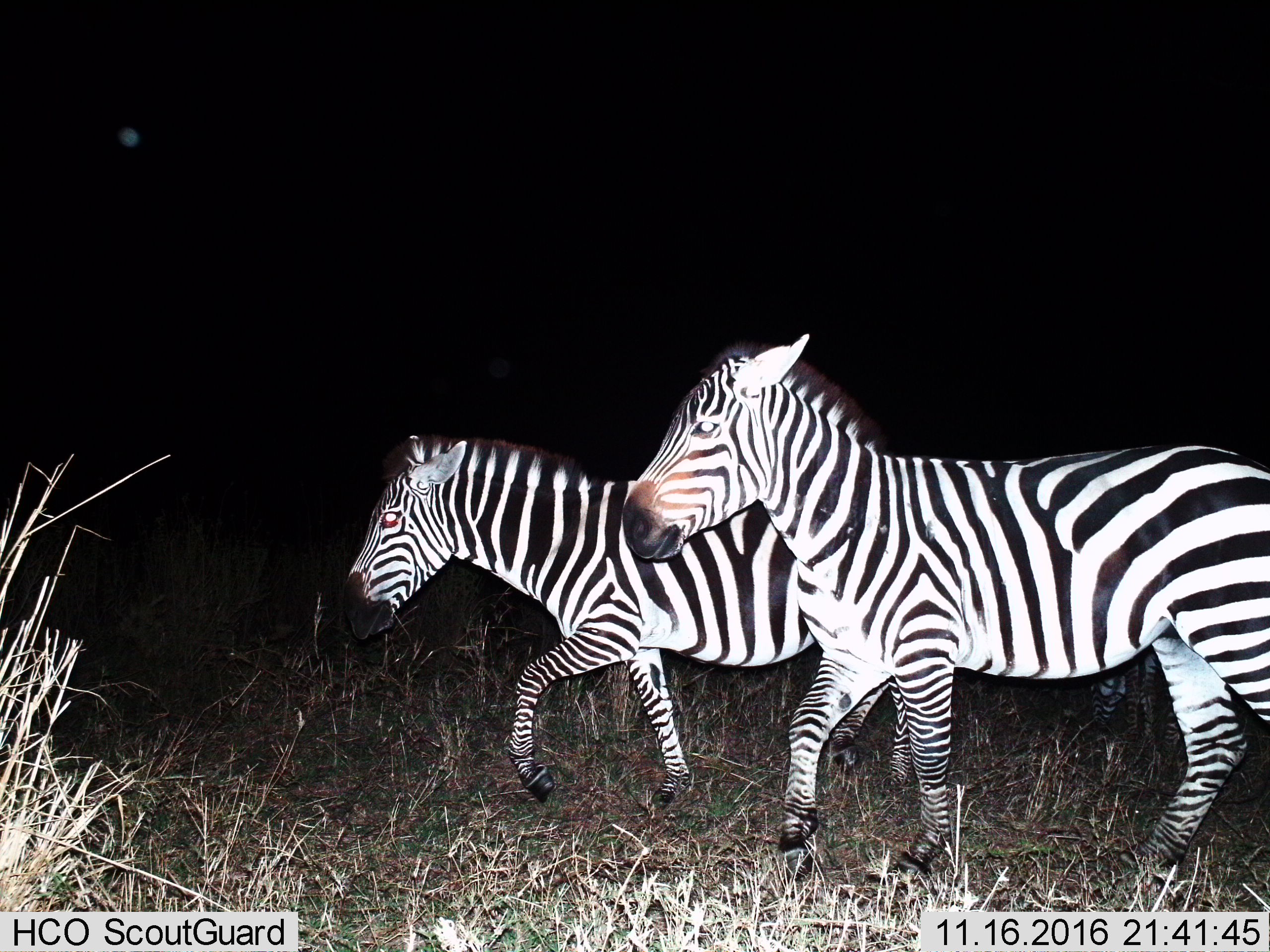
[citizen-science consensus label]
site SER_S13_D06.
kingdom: Animalia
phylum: Chordata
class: Mammalia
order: Perissodactyla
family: Equidae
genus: Equus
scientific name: Equus quagga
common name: plains zebra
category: zebraplains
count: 2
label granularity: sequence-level